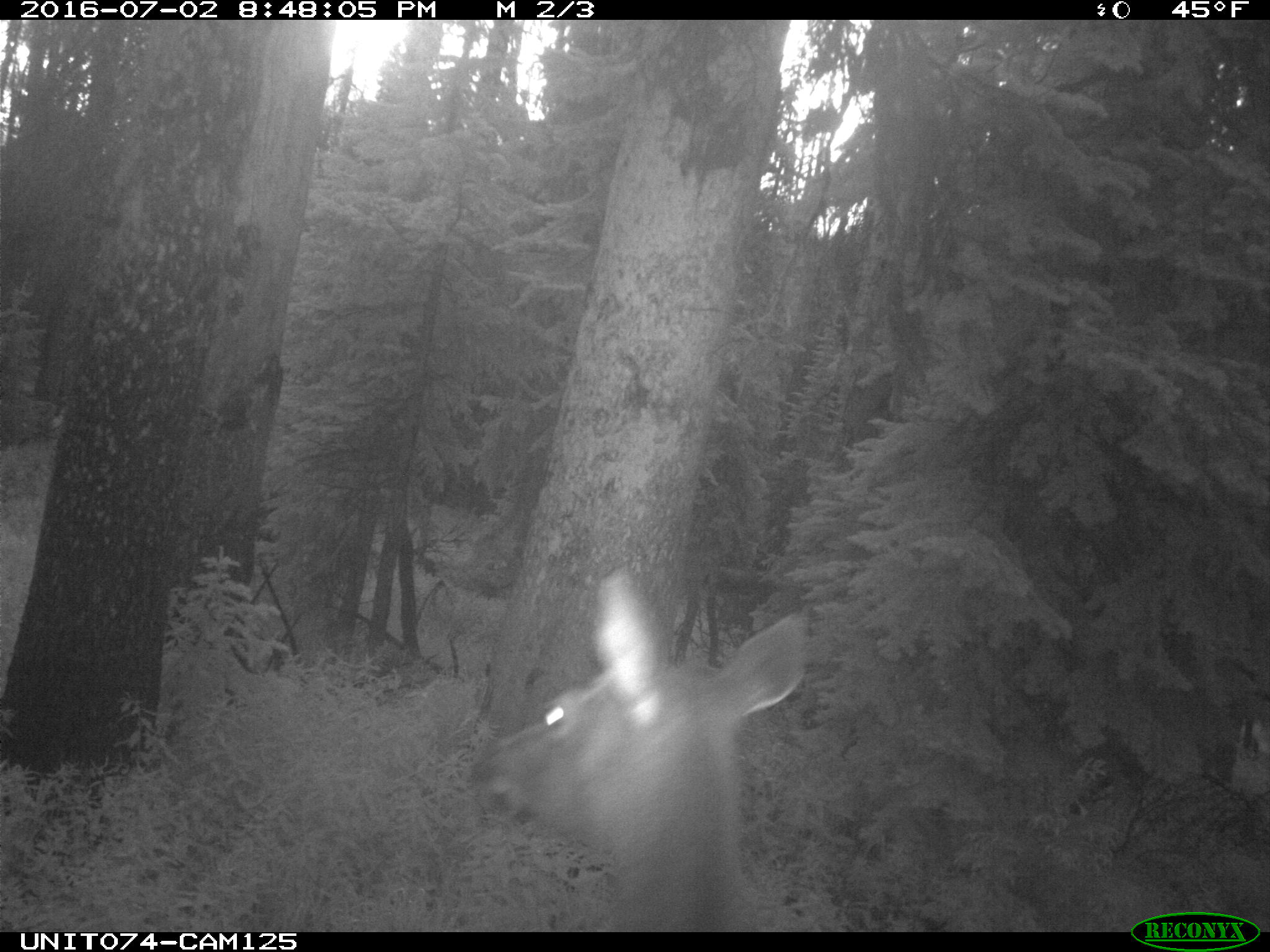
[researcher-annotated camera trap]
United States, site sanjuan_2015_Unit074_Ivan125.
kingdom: Animalia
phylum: Chordata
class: Mammalia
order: Artiodactyla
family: Cervidae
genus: Cervus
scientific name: Cervus elaphus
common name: red deer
Cervus elaphus (red deer).